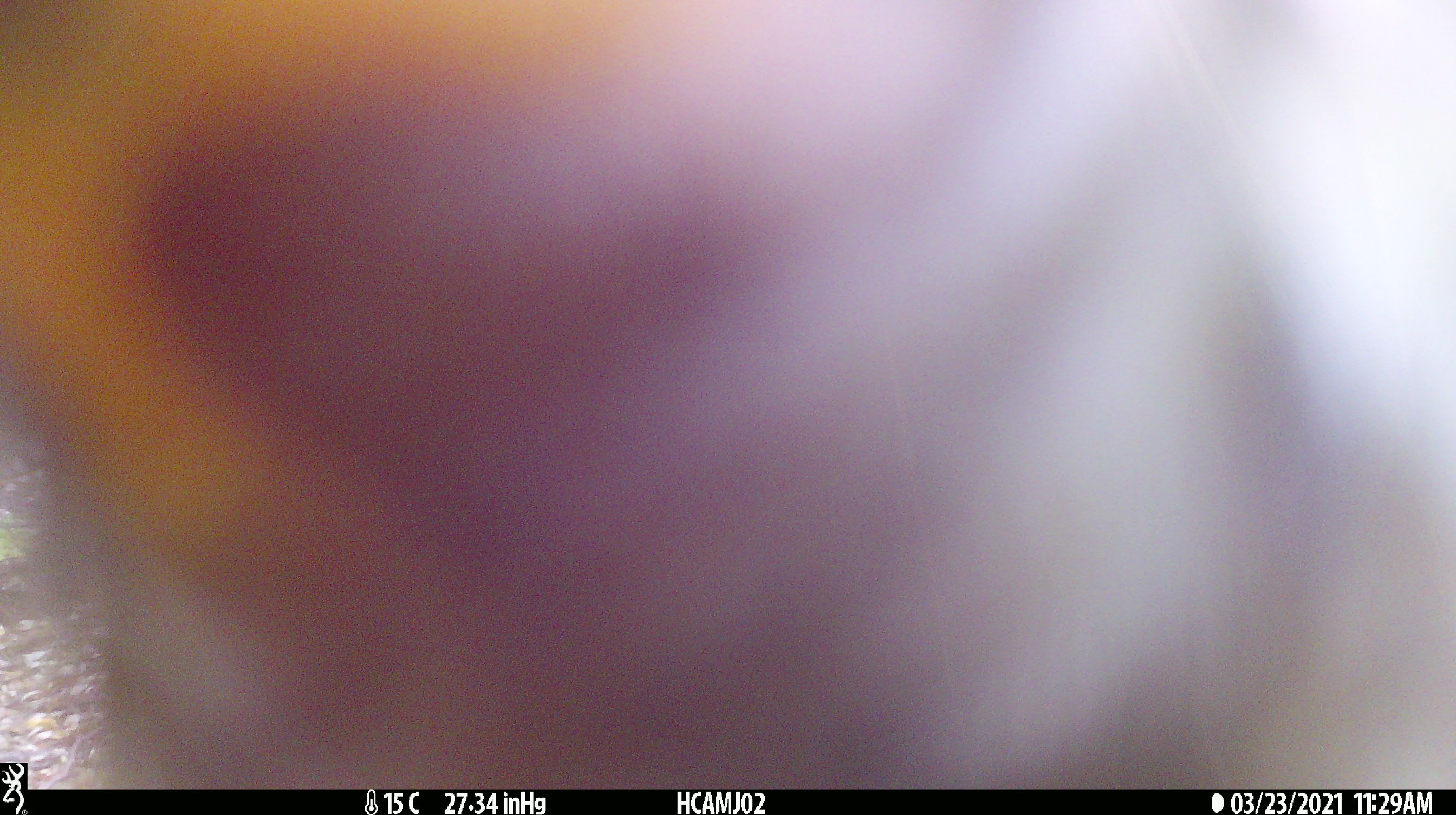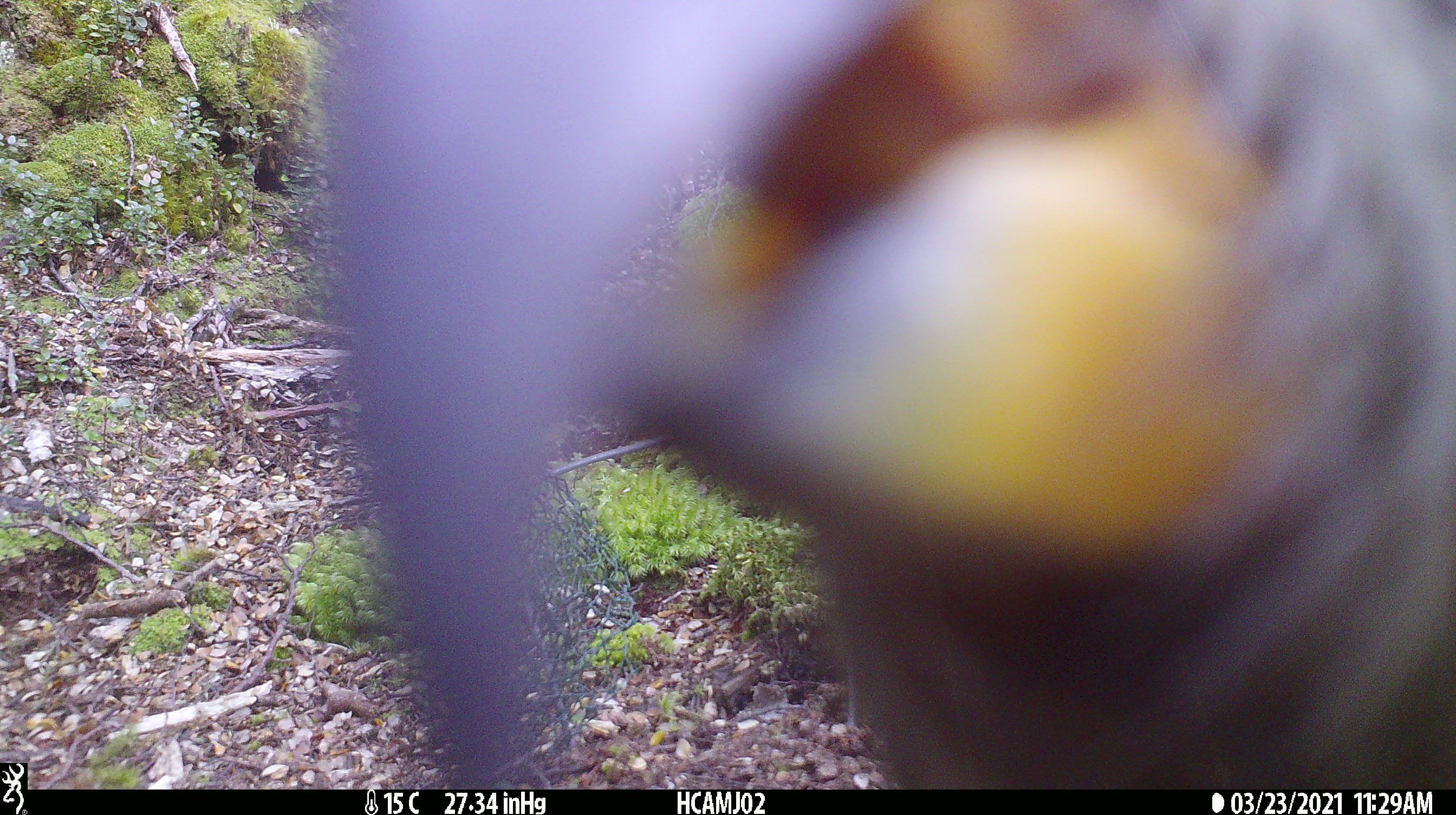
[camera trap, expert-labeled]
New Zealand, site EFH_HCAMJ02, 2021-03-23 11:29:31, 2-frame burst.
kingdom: Animalia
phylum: Chordata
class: Aves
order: Psittaciformes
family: Strigopidae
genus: Nestor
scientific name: Nestor notabilis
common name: kea